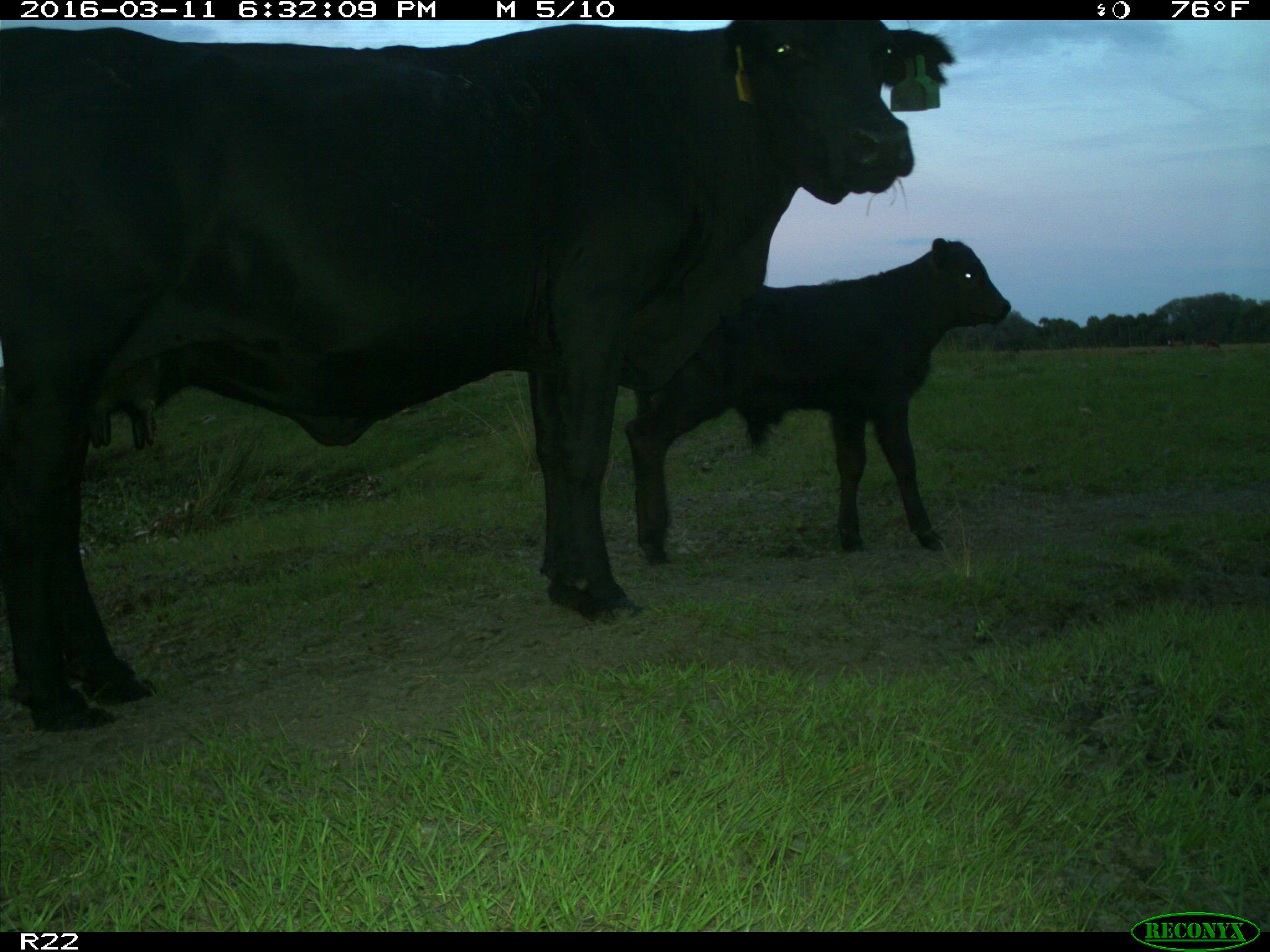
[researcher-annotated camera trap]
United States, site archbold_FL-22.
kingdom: Animalia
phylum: Chordata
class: Mammalia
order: Artiodactyla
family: Bovidae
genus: Bos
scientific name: Bos taurus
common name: domestic cow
Bos taurus (domestic cow).